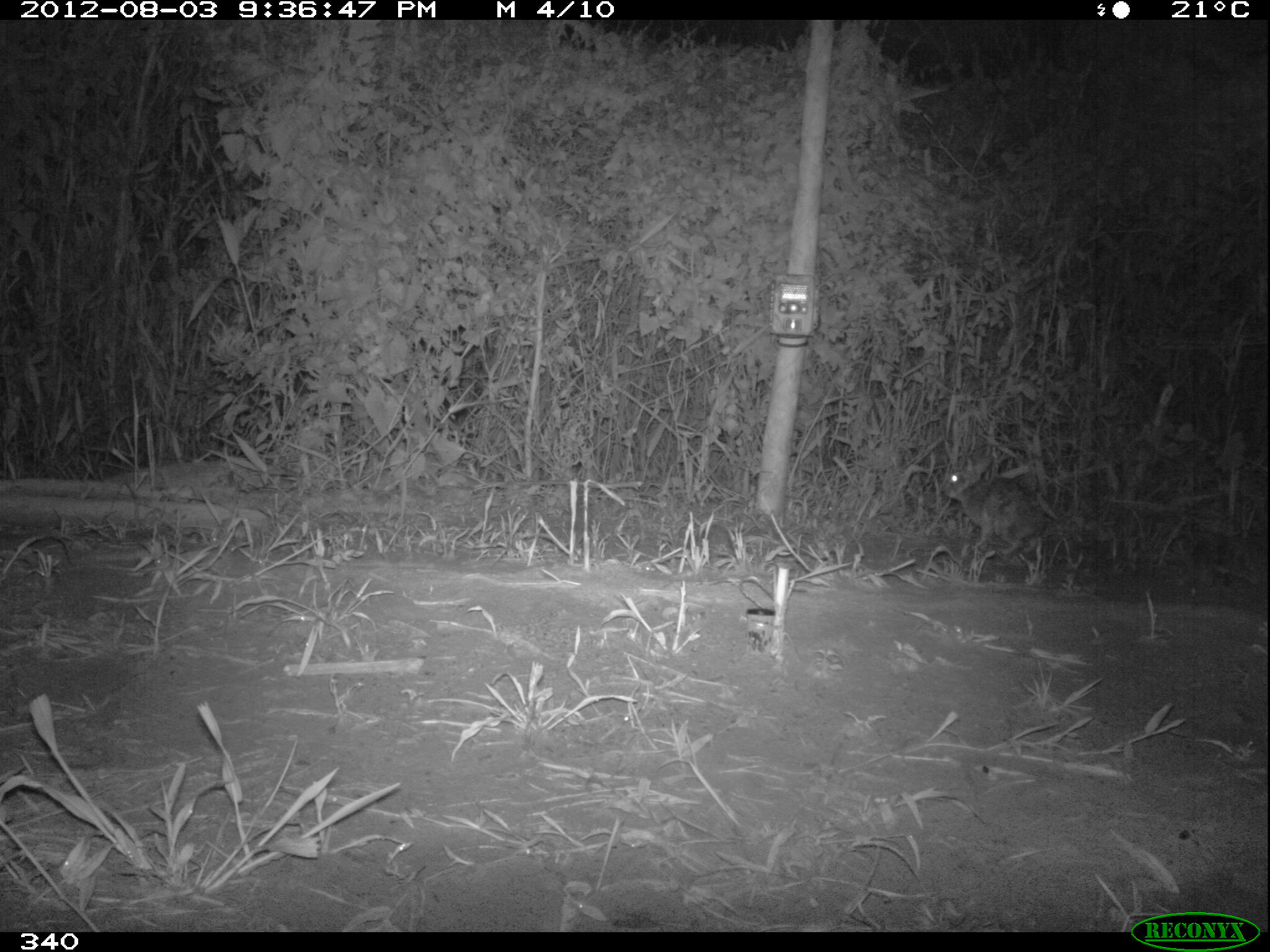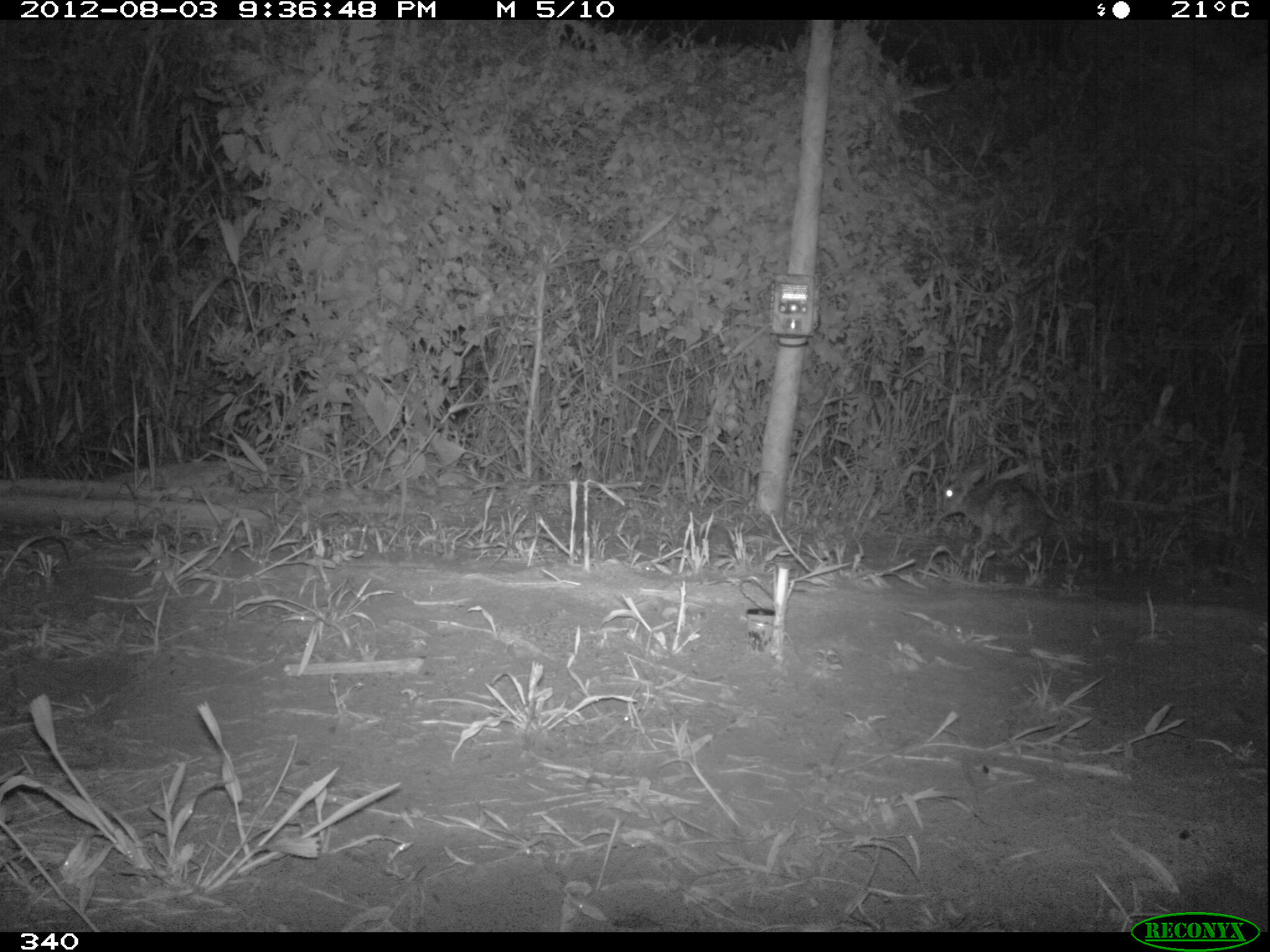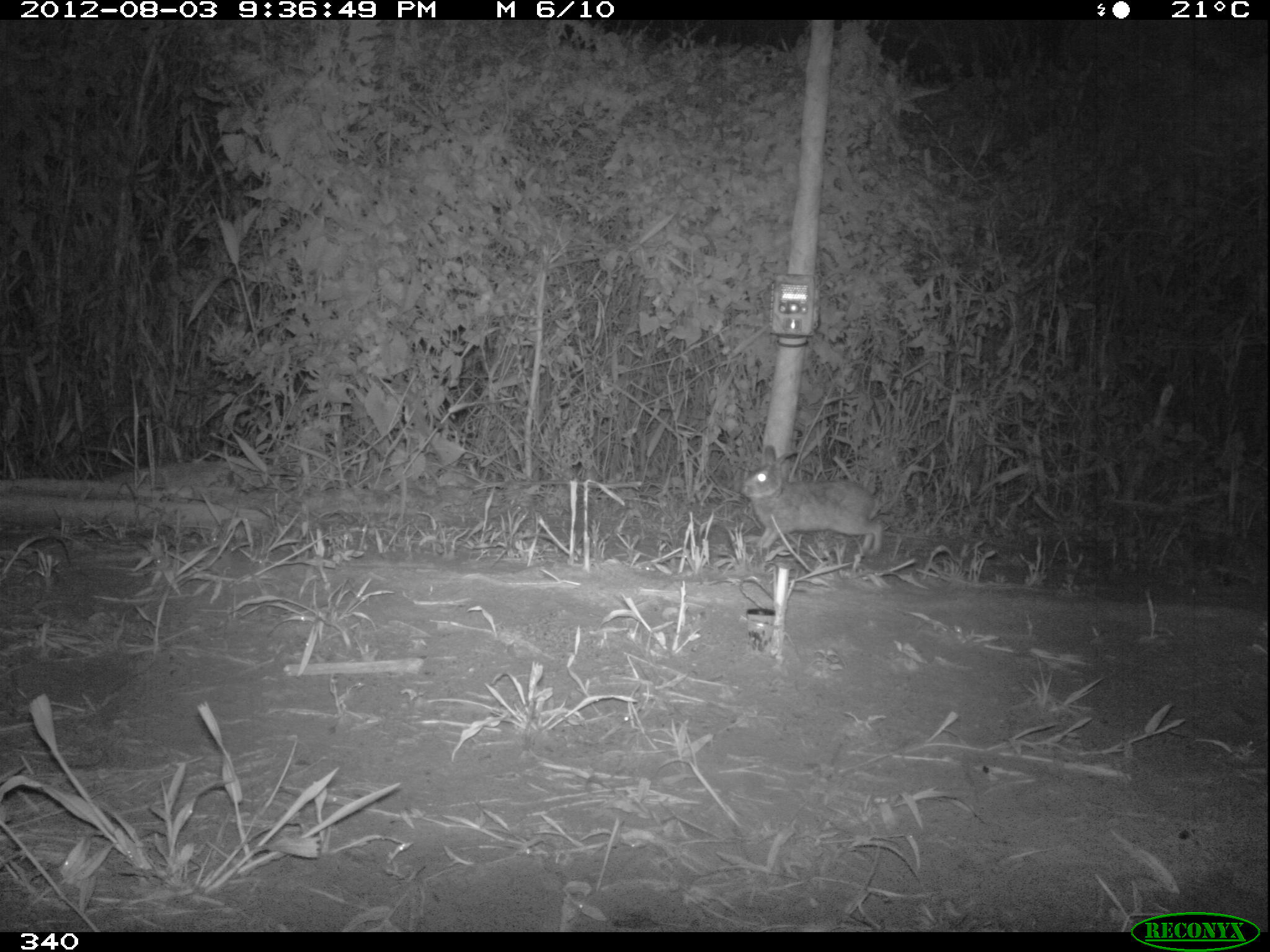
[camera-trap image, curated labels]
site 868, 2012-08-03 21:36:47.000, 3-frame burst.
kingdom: Animalia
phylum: Chordata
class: Mammalia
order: Lagomorpha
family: Leporidae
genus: Sylvilagus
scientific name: Sylvilagus brasiliensis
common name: tapeti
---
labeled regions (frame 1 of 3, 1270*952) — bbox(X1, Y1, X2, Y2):
sylvilagus brasiliensis: bbox(941, 454, 1044, 555)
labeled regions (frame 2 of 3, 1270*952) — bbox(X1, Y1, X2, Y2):
sylvilagus brasiliensis: bbox(939, 464, 1048, 557)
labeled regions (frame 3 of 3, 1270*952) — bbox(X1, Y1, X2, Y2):
sylvilagus brasiliensis: bbox(739, 444, 883, 560)